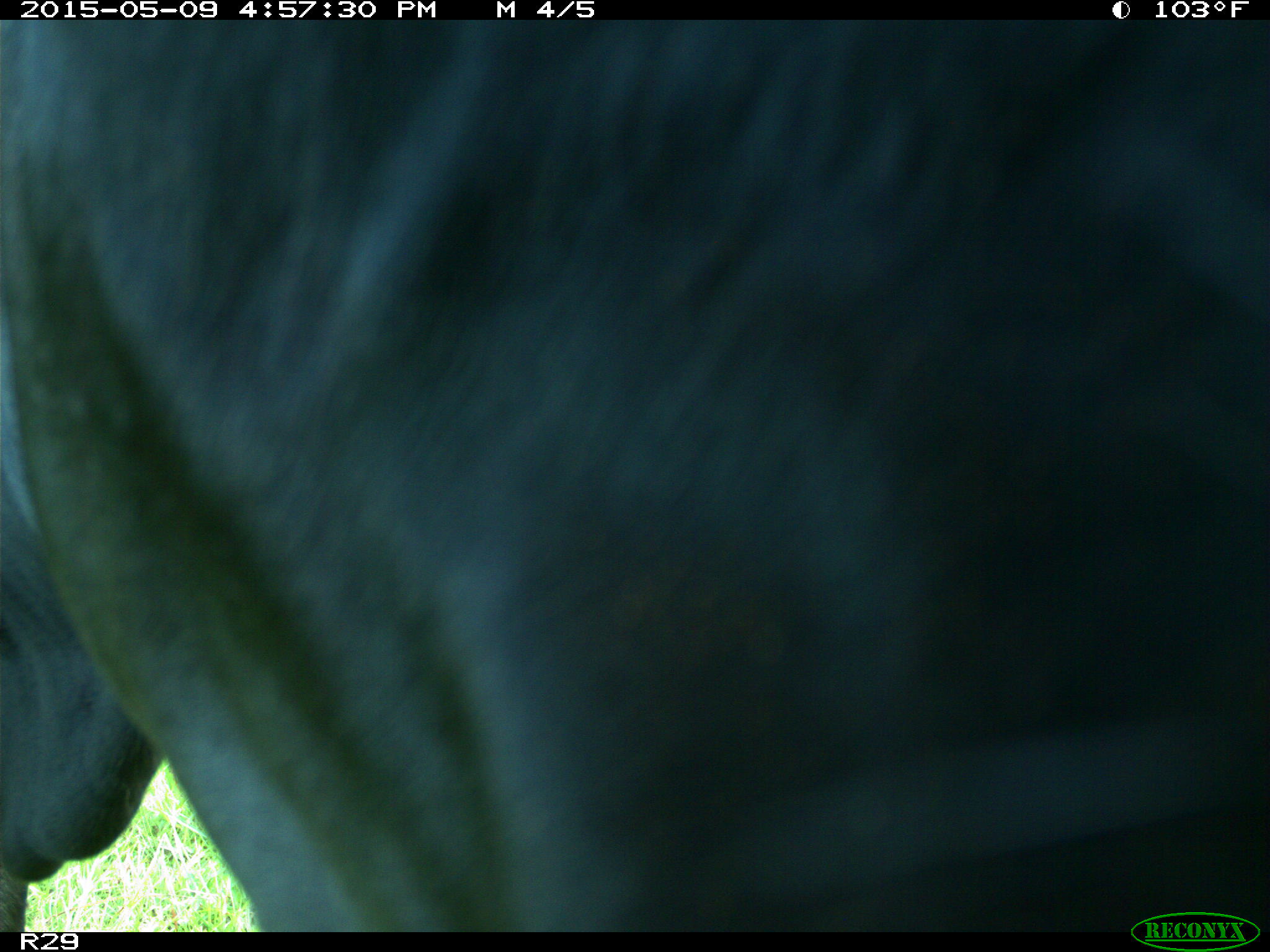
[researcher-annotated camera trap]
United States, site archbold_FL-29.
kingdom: Animalia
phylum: Chordata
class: Mammalia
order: Artiodactyla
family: Bovidae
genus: Bos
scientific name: Bos taurus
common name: domestic cow